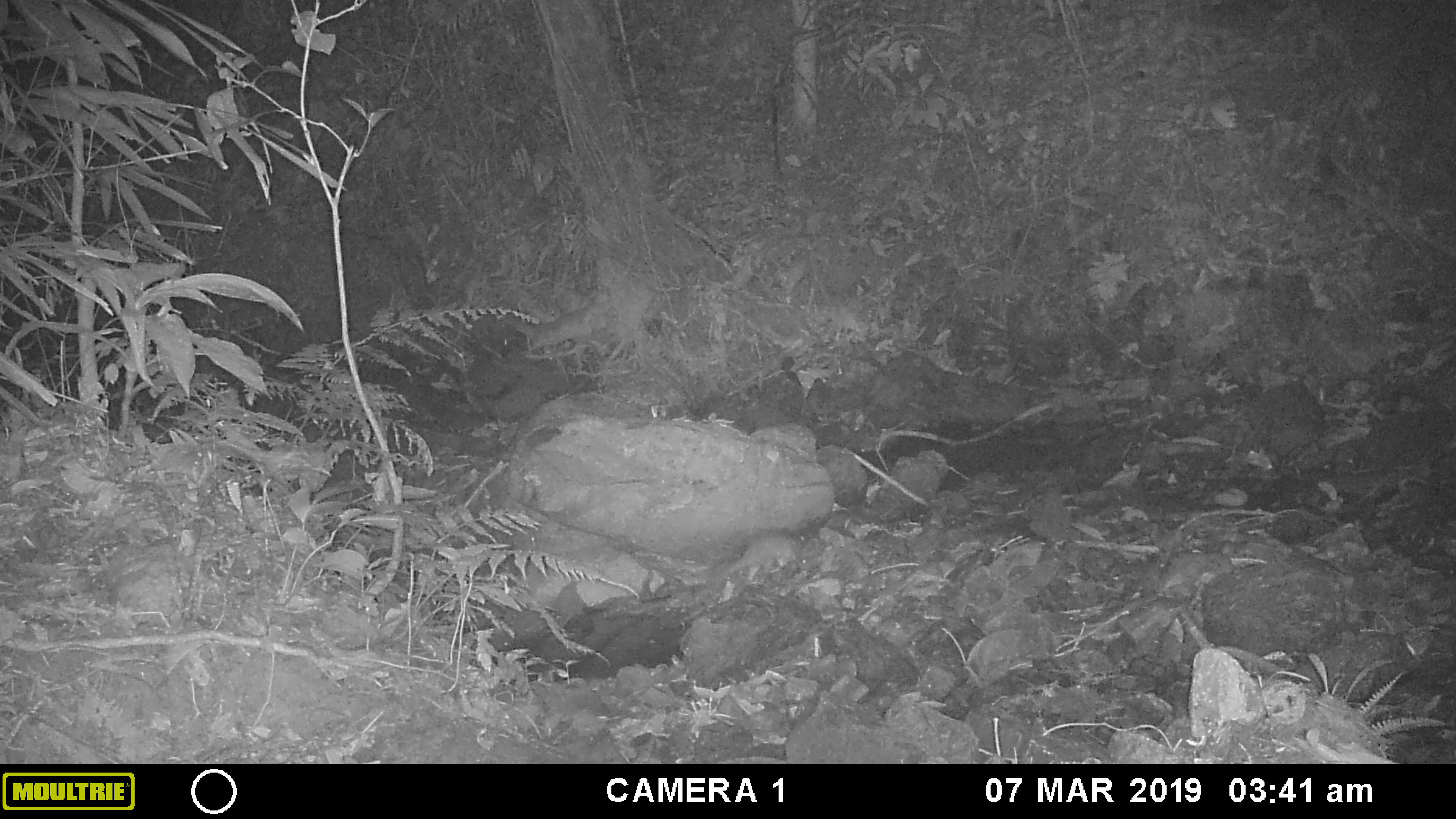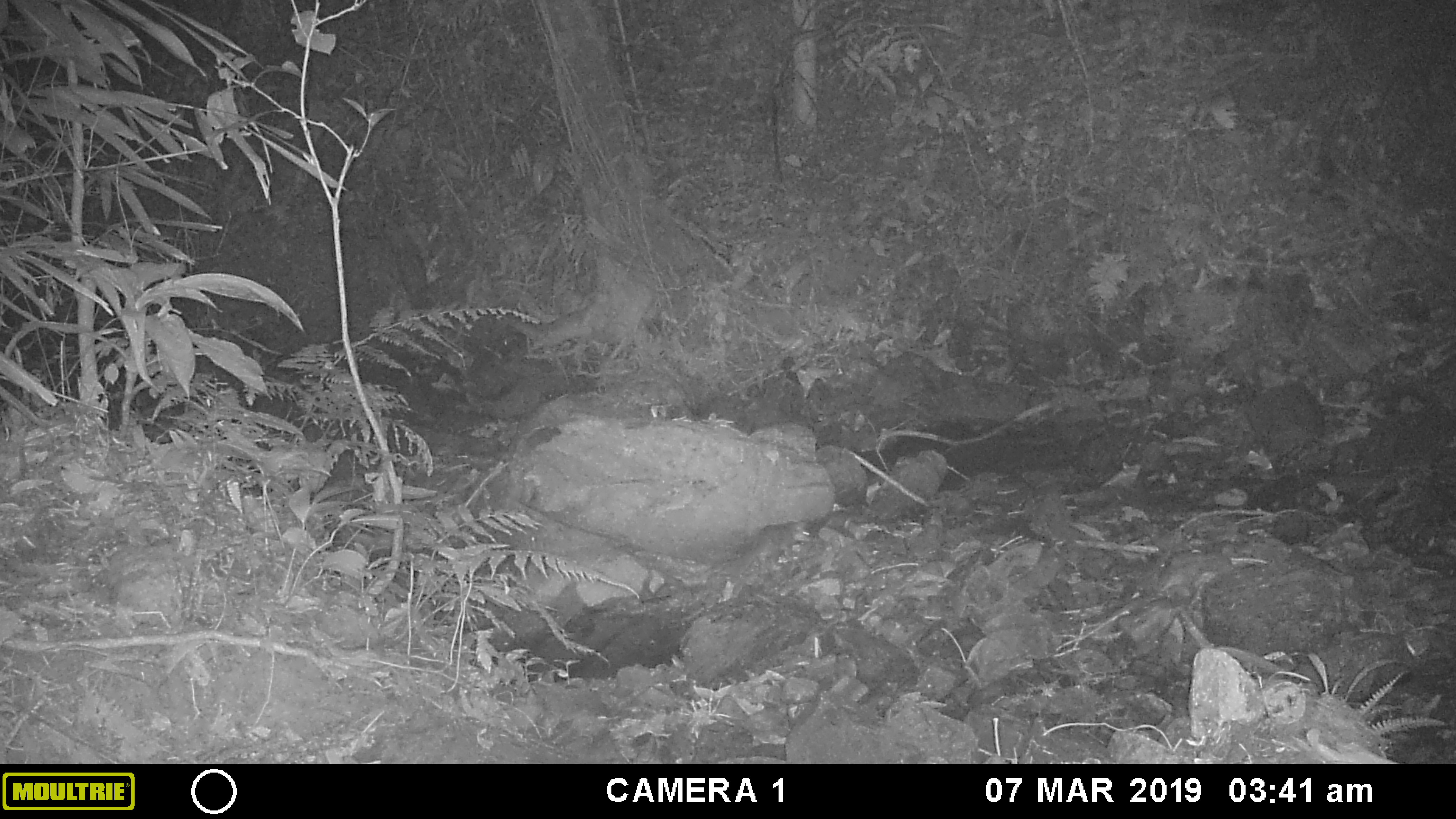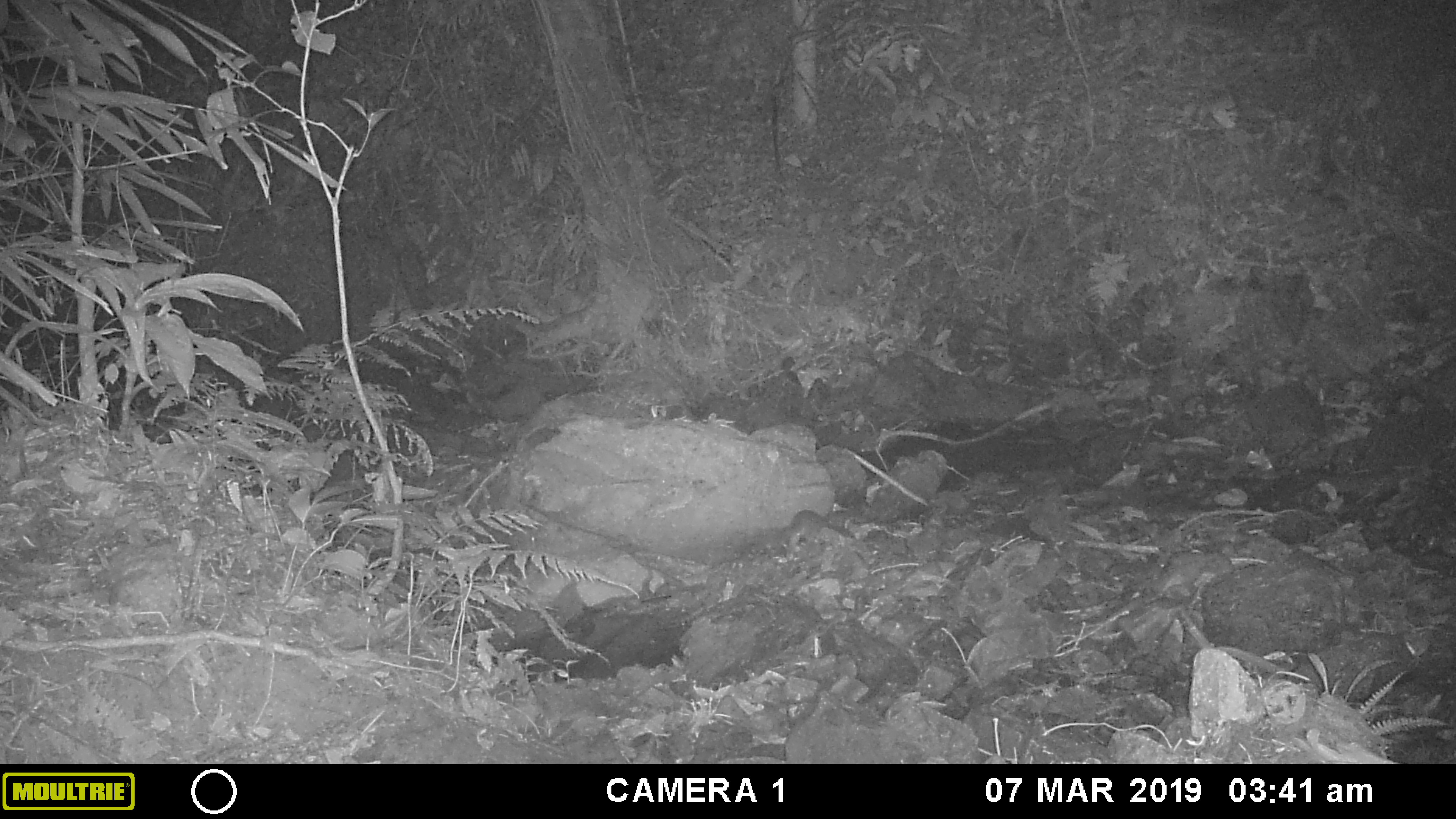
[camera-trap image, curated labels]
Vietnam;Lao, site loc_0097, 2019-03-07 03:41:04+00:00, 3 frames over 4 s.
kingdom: Animalia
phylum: Chordata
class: Mammalia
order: Carnivora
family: Mustelidae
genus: Melogale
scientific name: Melogale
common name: ferret badger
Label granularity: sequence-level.